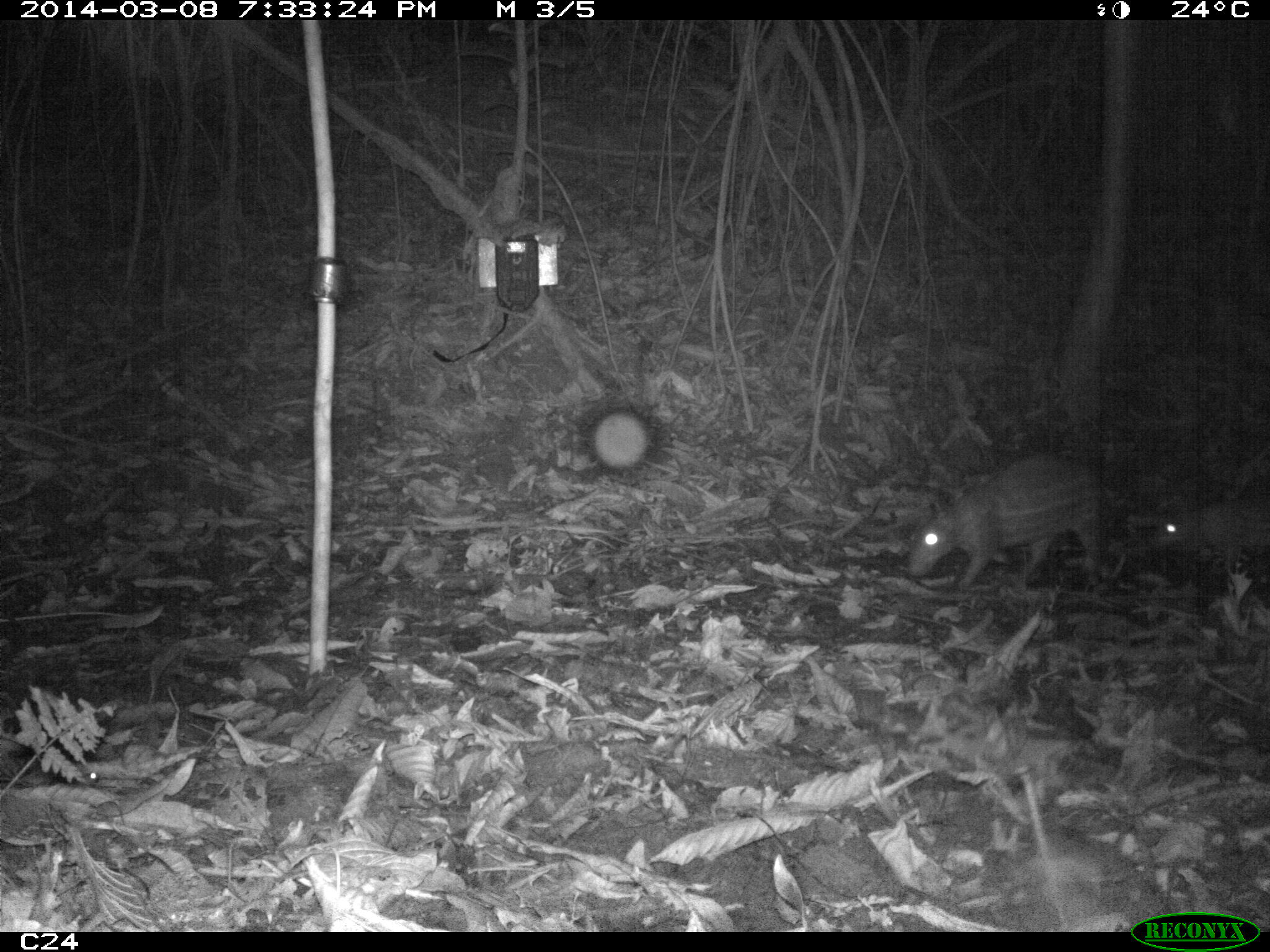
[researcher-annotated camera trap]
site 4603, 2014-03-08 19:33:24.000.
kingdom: Animalia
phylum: Chordata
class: Mammalia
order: Rodentia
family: Cuniculidae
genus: Cuniculus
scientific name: Cuniculus paca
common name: spotted paca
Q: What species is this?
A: Cuniculus paca (spotted paca).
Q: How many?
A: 2.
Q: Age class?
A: Adult.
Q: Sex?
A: Female.